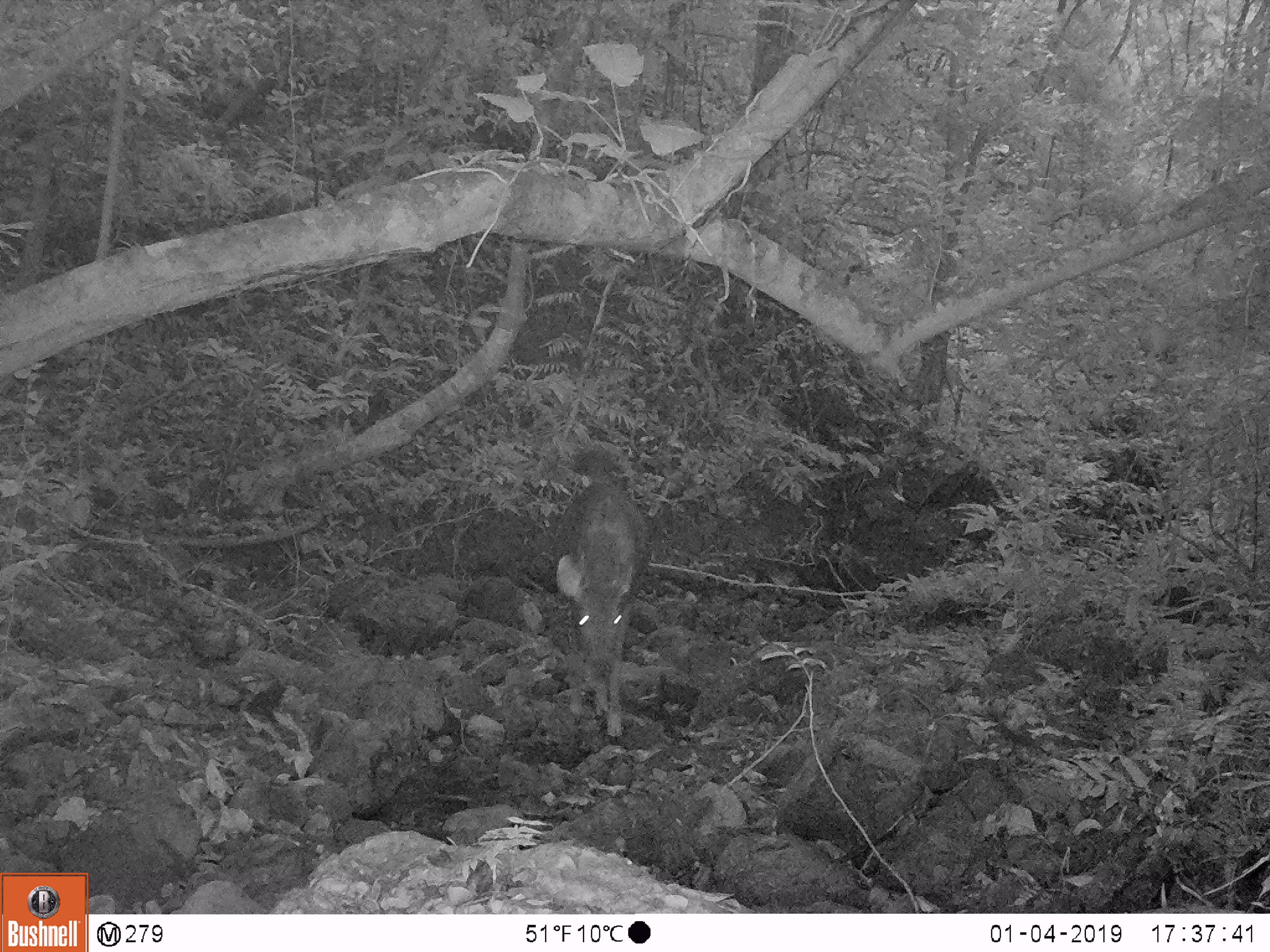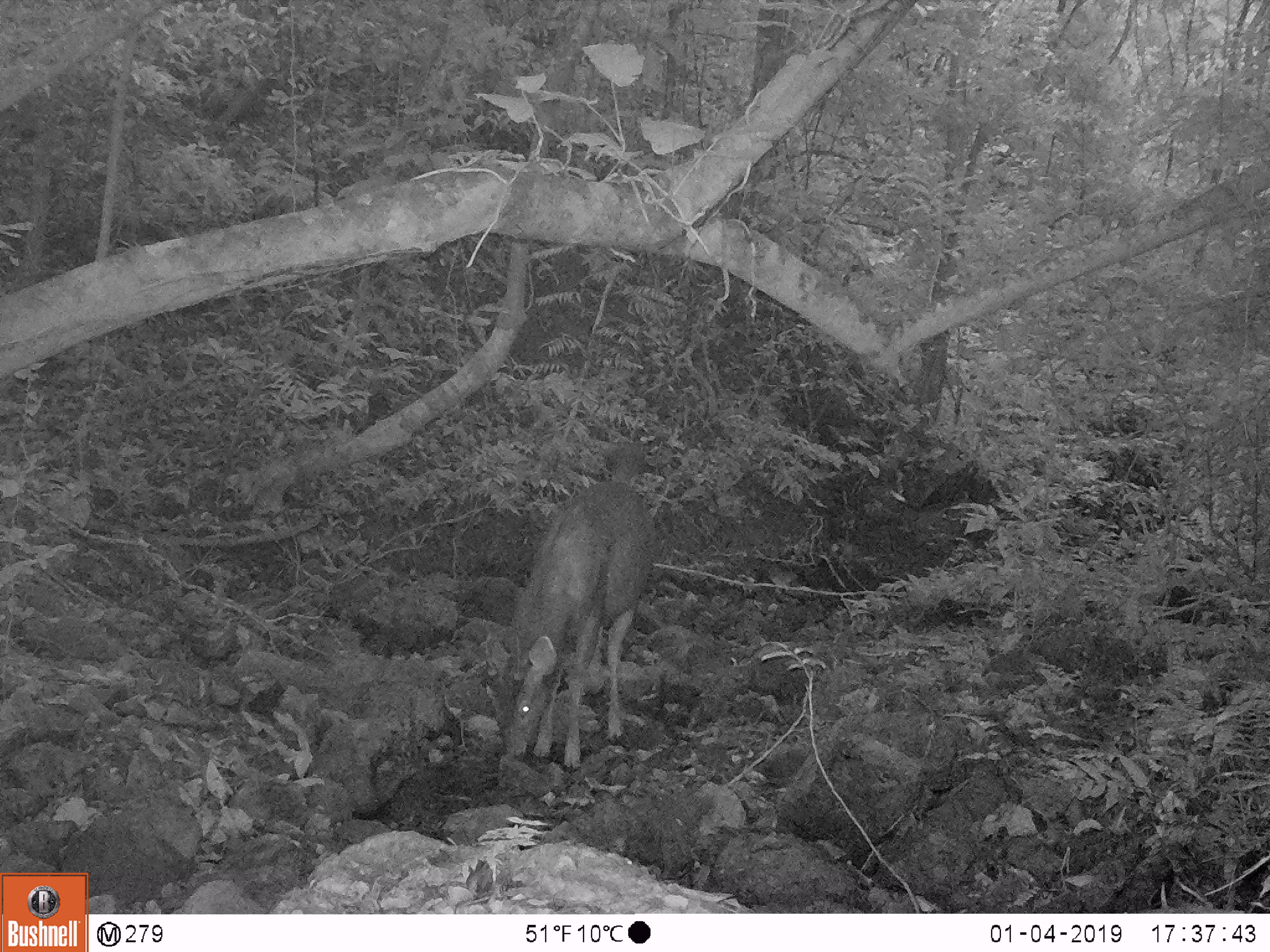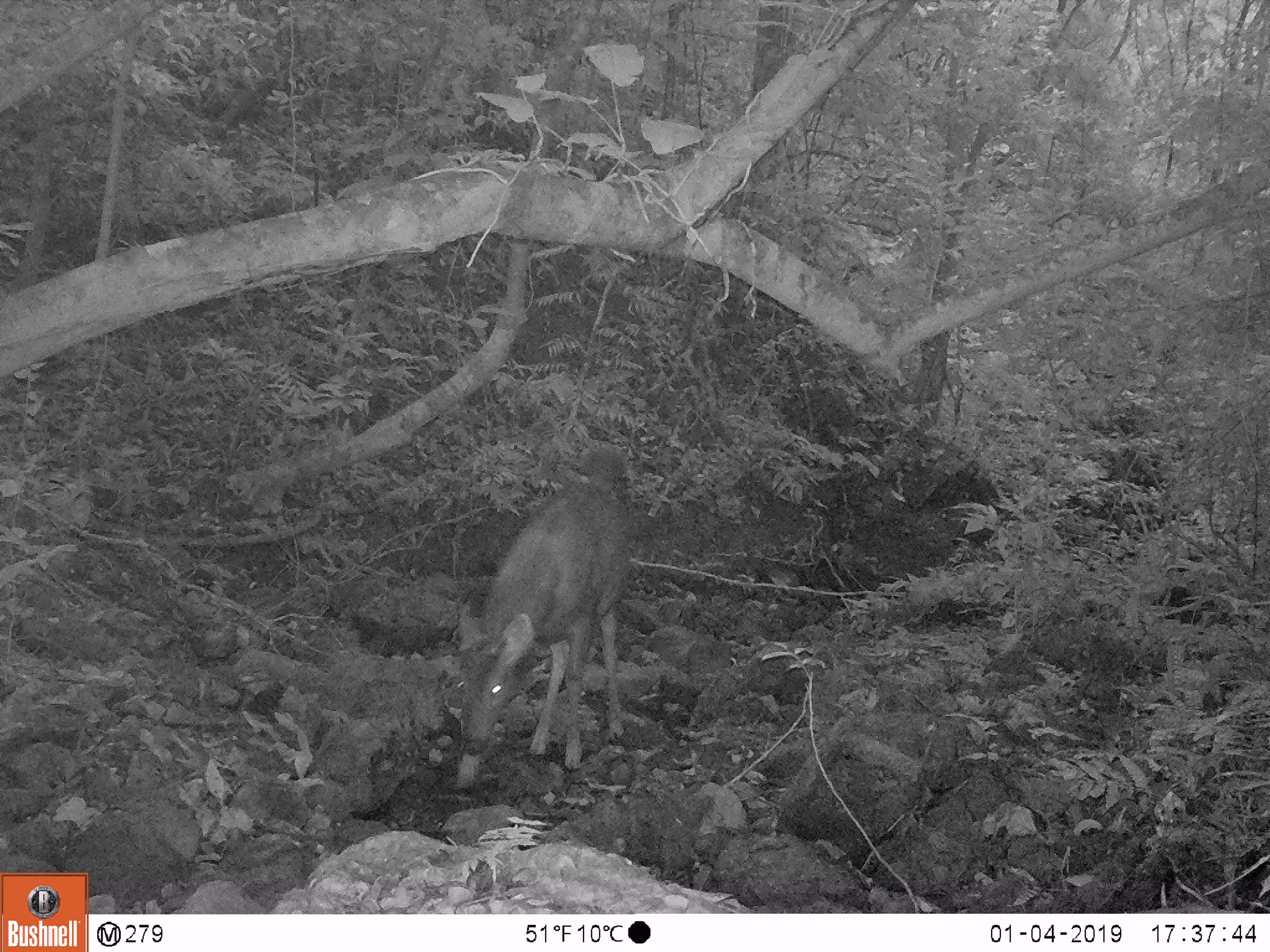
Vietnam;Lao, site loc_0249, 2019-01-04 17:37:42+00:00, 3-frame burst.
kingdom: Animalia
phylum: Chordata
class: Mammalia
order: Artiodactyla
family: Cervidae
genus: Rusa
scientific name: Rusa unicolor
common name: sambar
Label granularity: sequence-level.